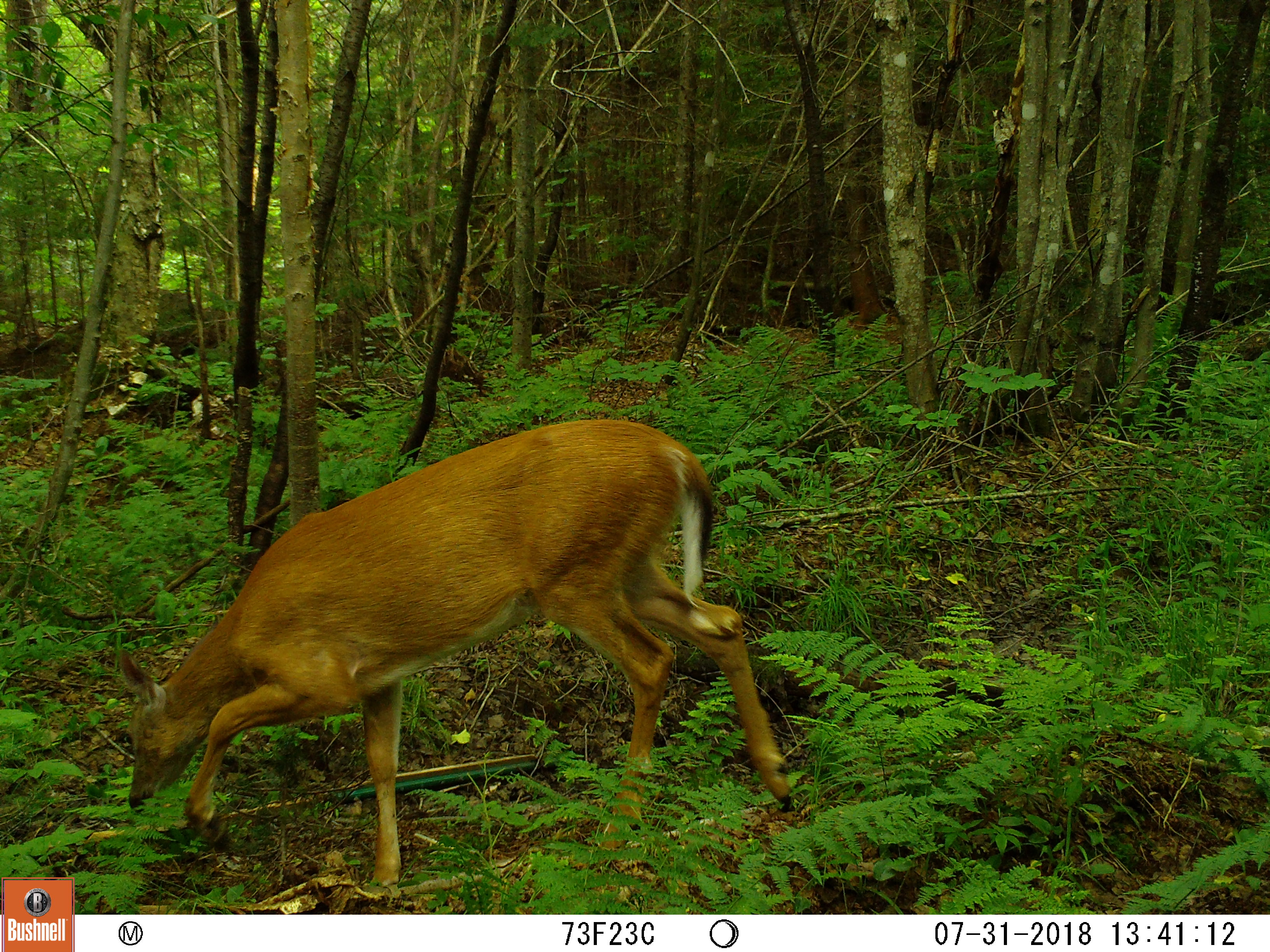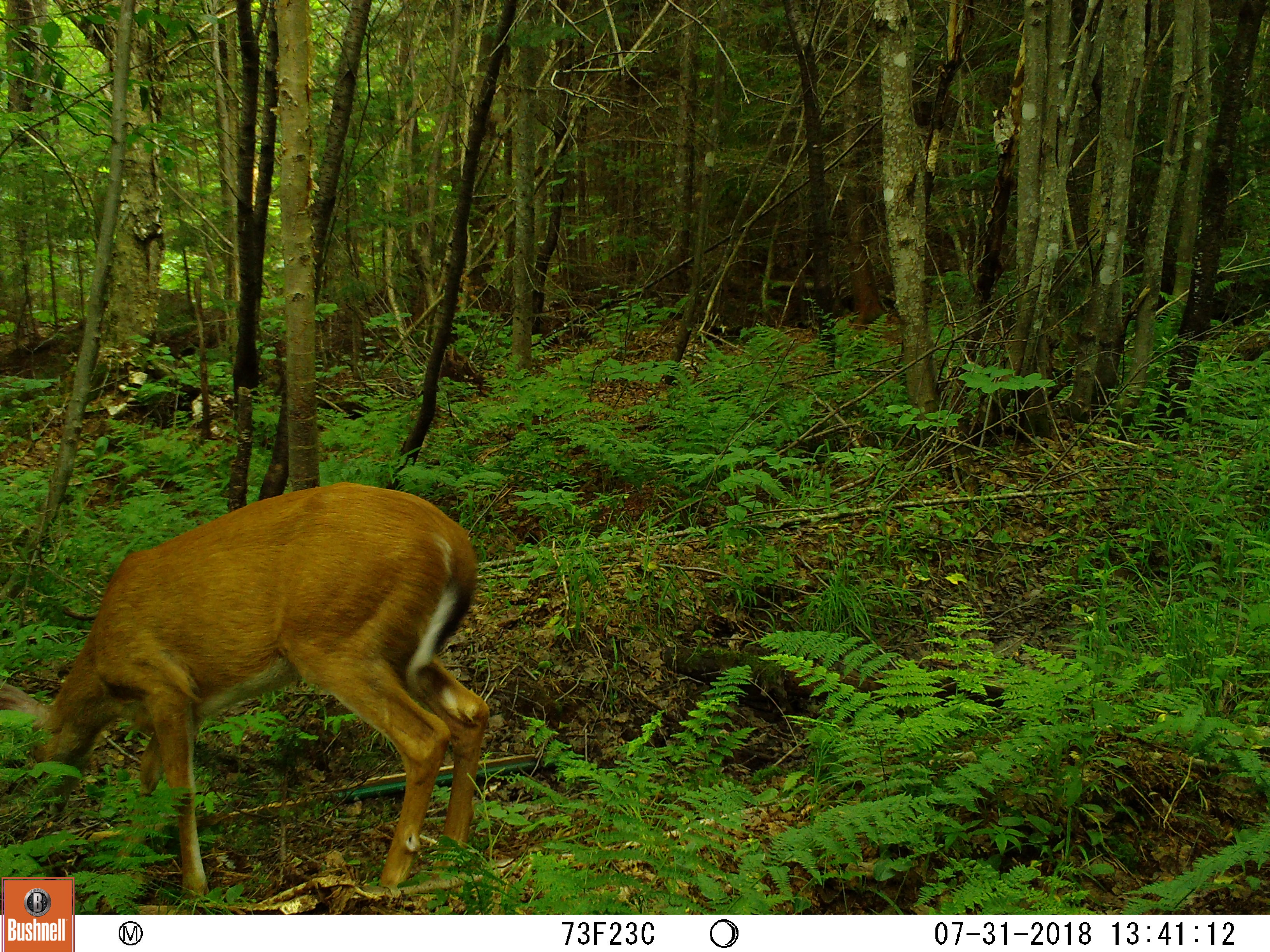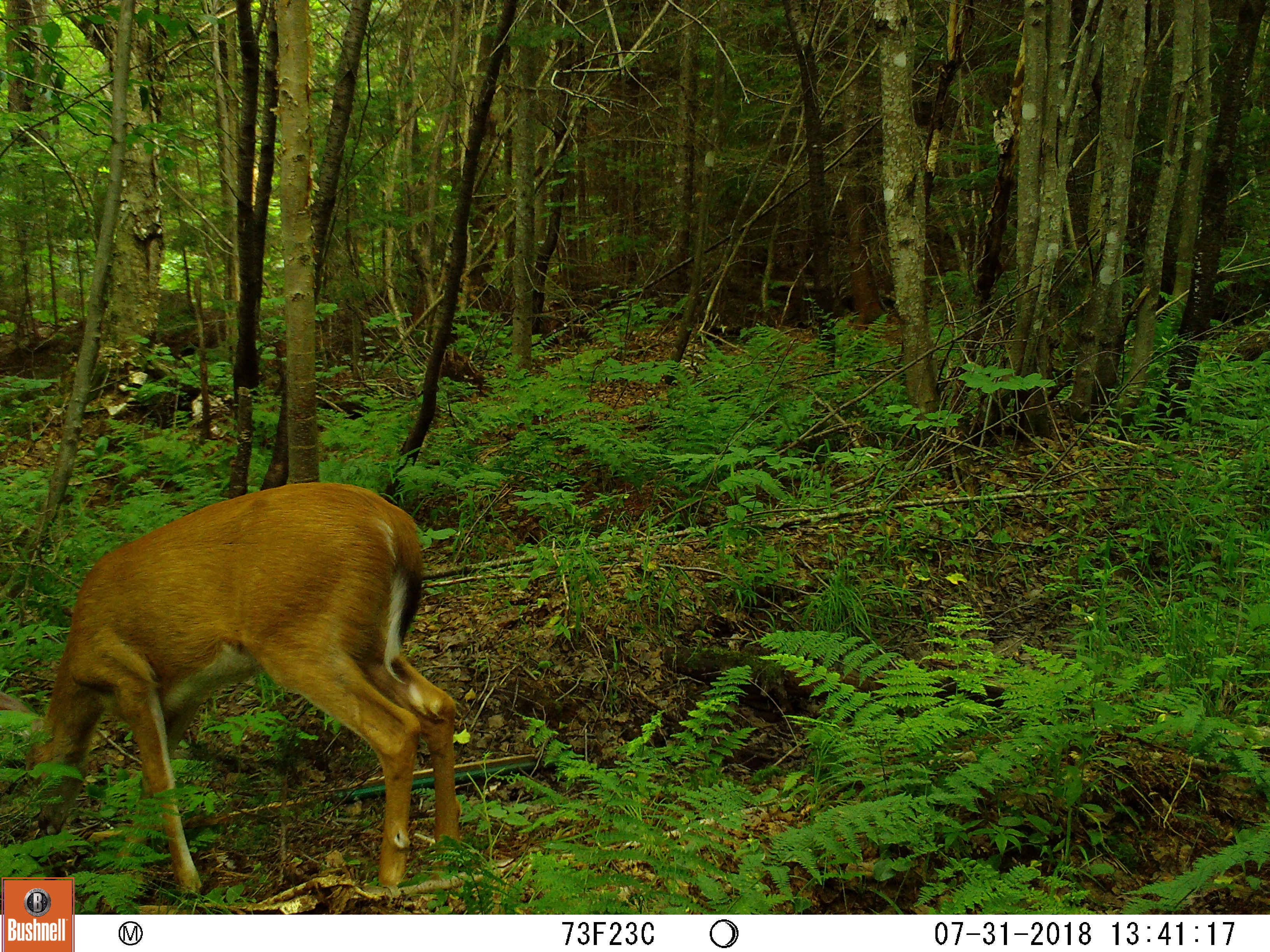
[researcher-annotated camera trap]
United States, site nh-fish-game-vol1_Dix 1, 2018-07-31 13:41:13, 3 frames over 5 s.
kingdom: Animalia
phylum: Chordata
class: Mammalia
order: Artiodactyla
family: Cervidae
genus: Odocoileus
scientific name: Odocoileus virginianus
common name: white-tailed deer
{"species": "white-tailed deer (Odocoileus virginianus)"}